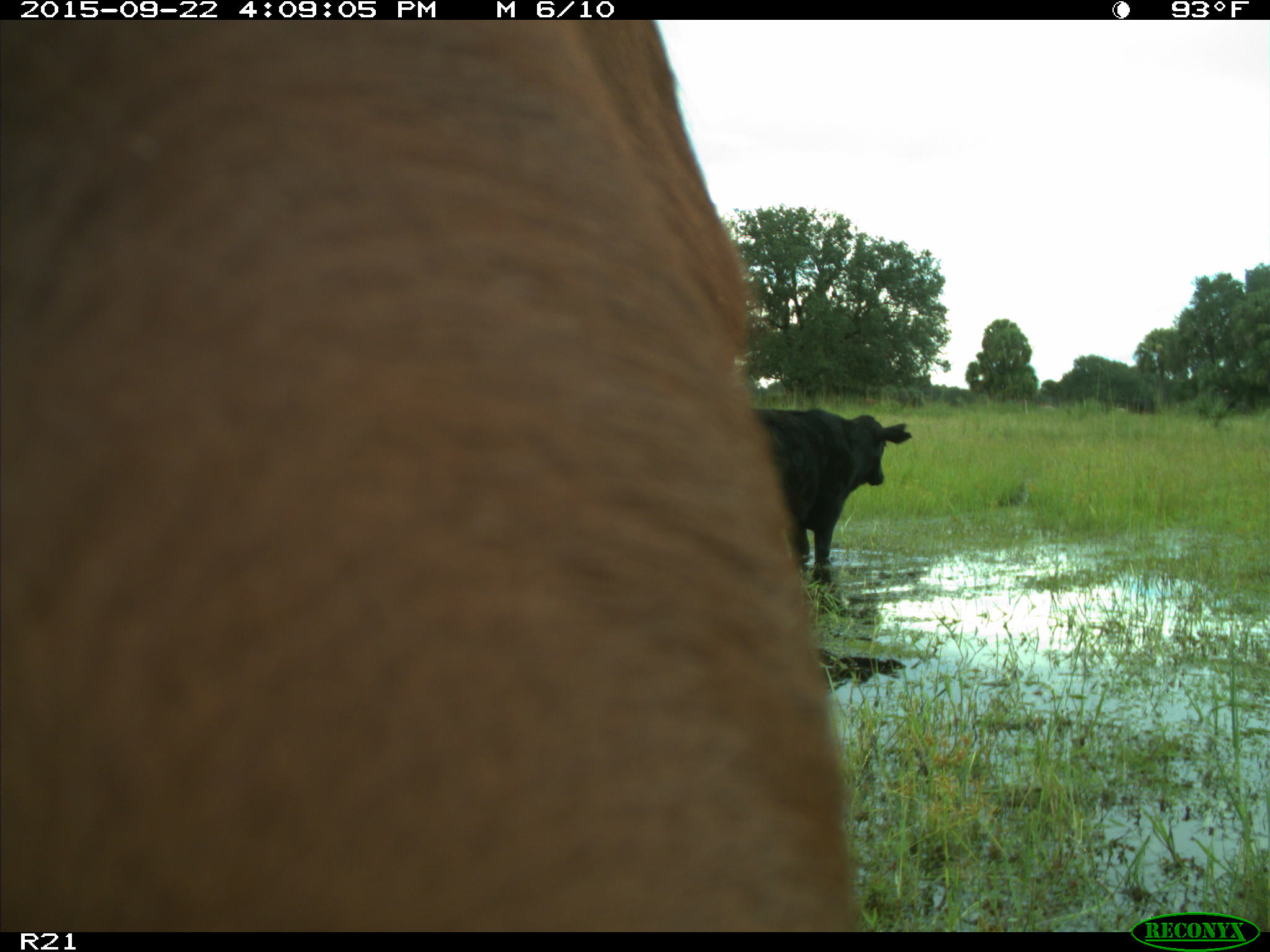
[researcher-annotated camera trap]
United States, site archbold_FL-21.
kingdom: Animalia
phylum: Chordata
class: Mammalia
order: Artiodactyla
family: Bovidae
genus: Bos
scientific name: Bos taurus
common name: domestic cow